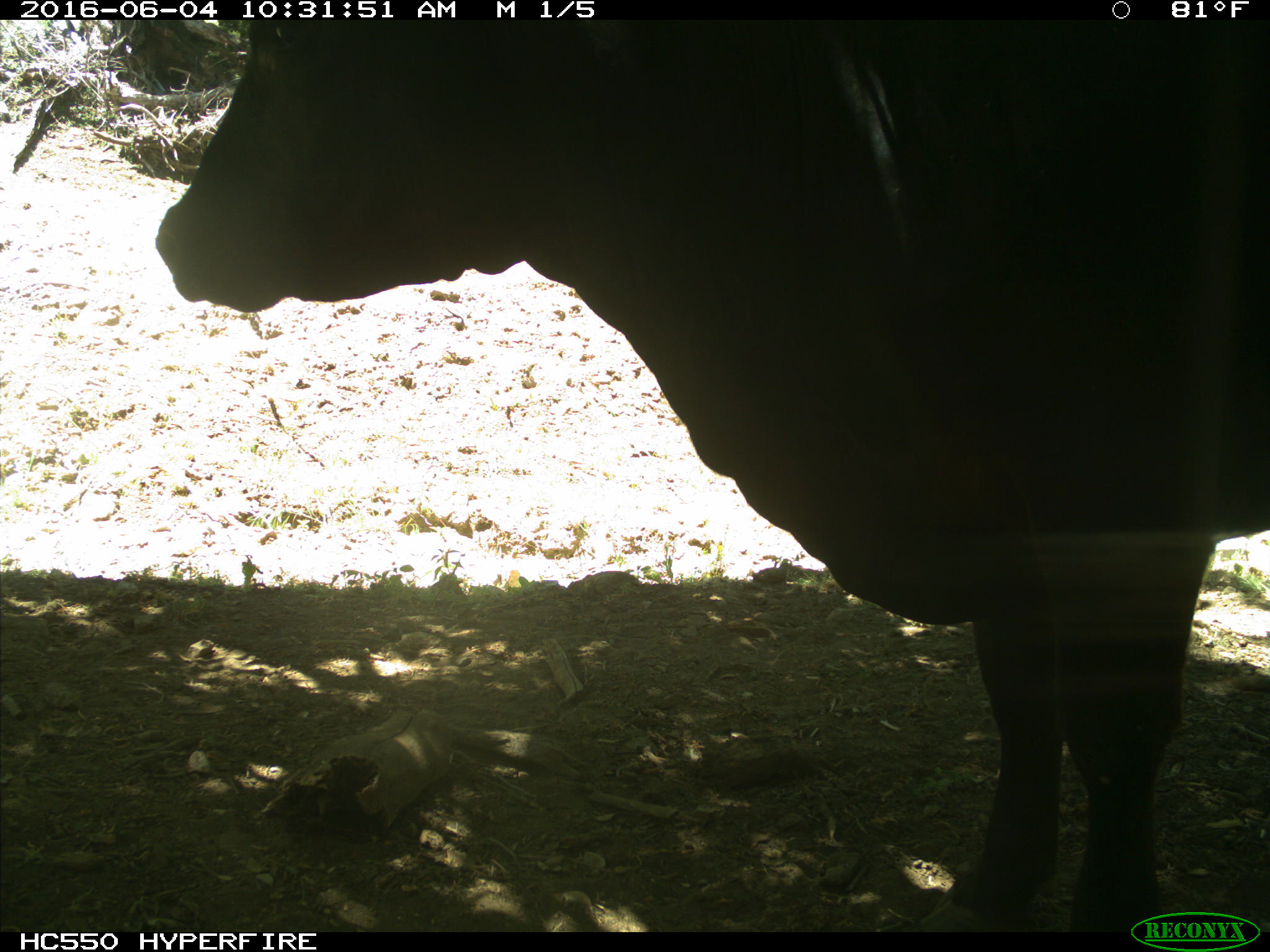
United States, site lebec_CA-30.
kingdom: Animalia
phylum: Chordata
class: Mammalia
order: Artiodactyla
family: Bovidae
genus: Bos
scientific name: Bos taurus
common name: domestic cow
Bos taurus (domestic cow).